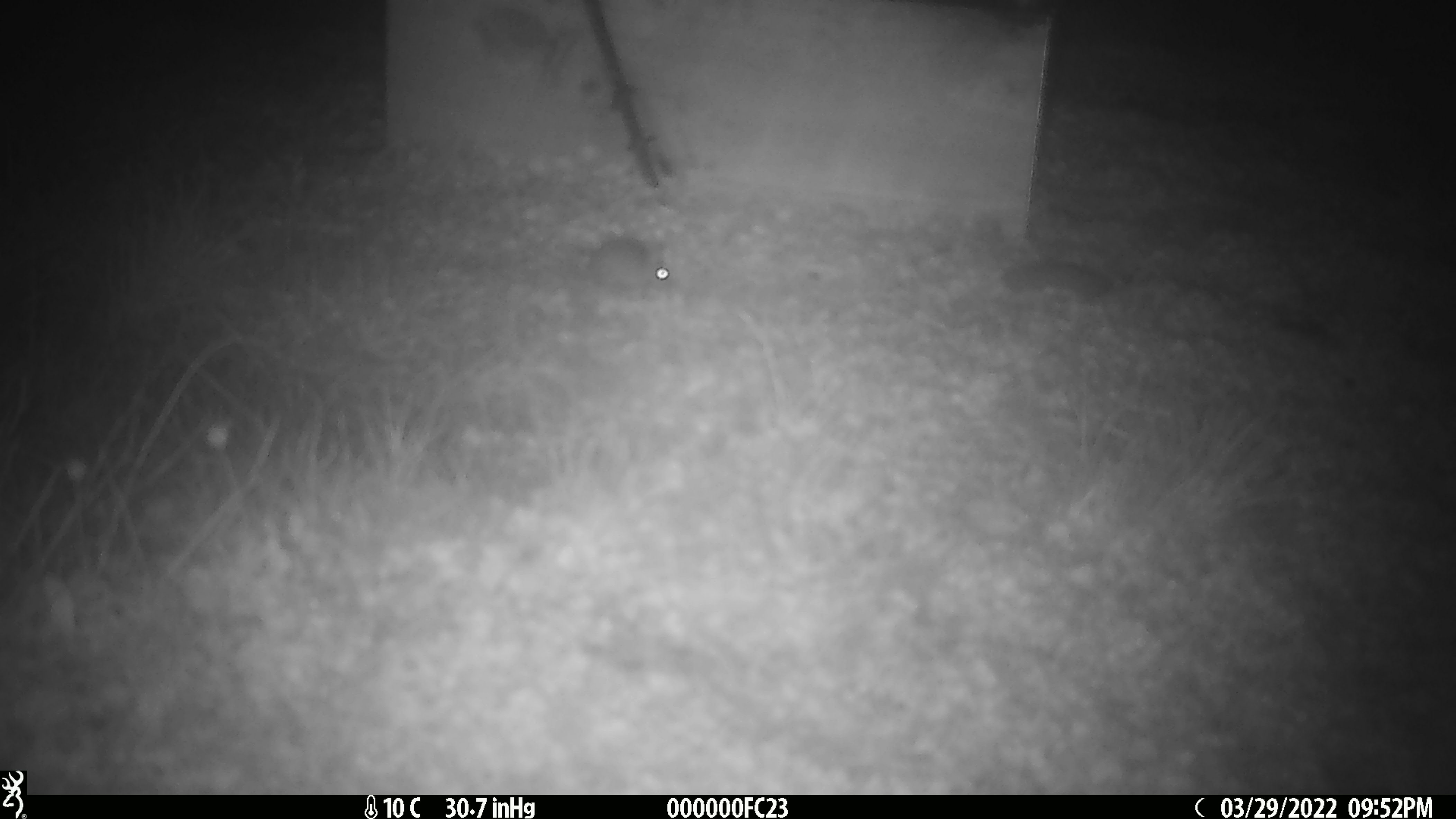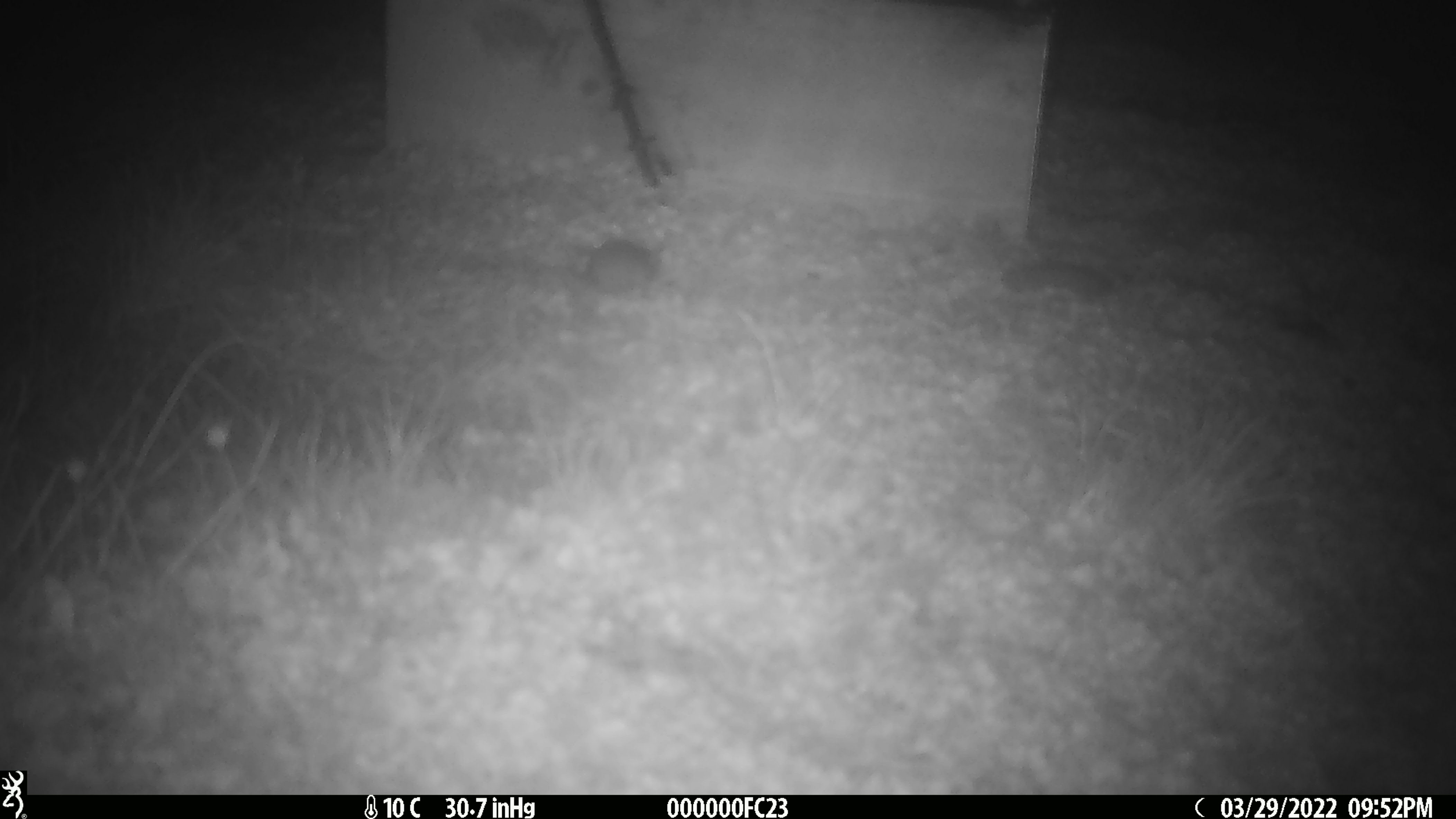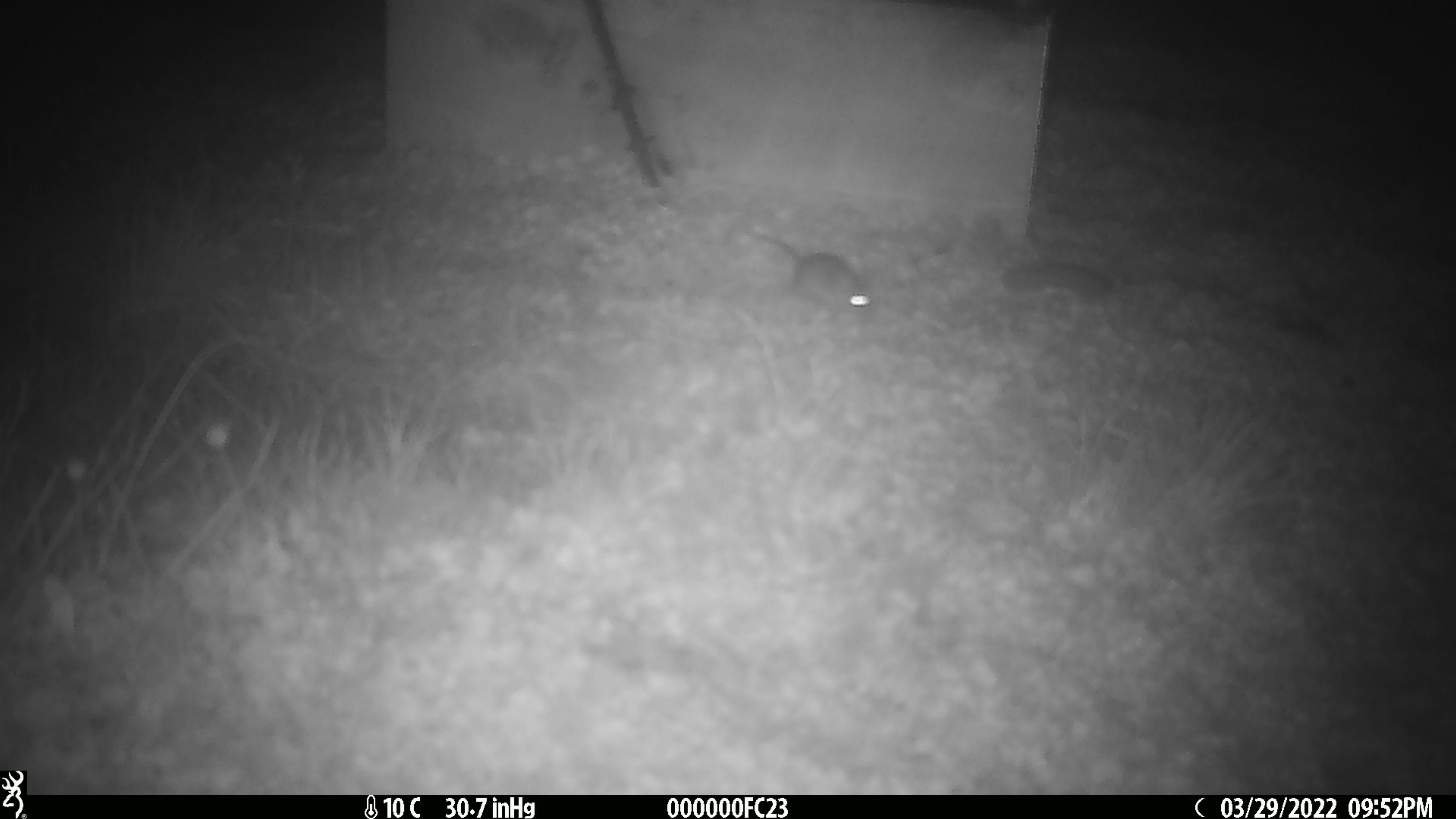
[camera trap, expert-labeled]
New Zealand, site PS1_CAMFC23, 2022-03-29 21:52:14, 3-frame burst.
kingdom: Animalia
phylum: Chordata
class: Mammalia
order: Rodentia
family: Muridae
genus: Mus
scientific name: Mus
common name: mouse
Mouse (Mus).